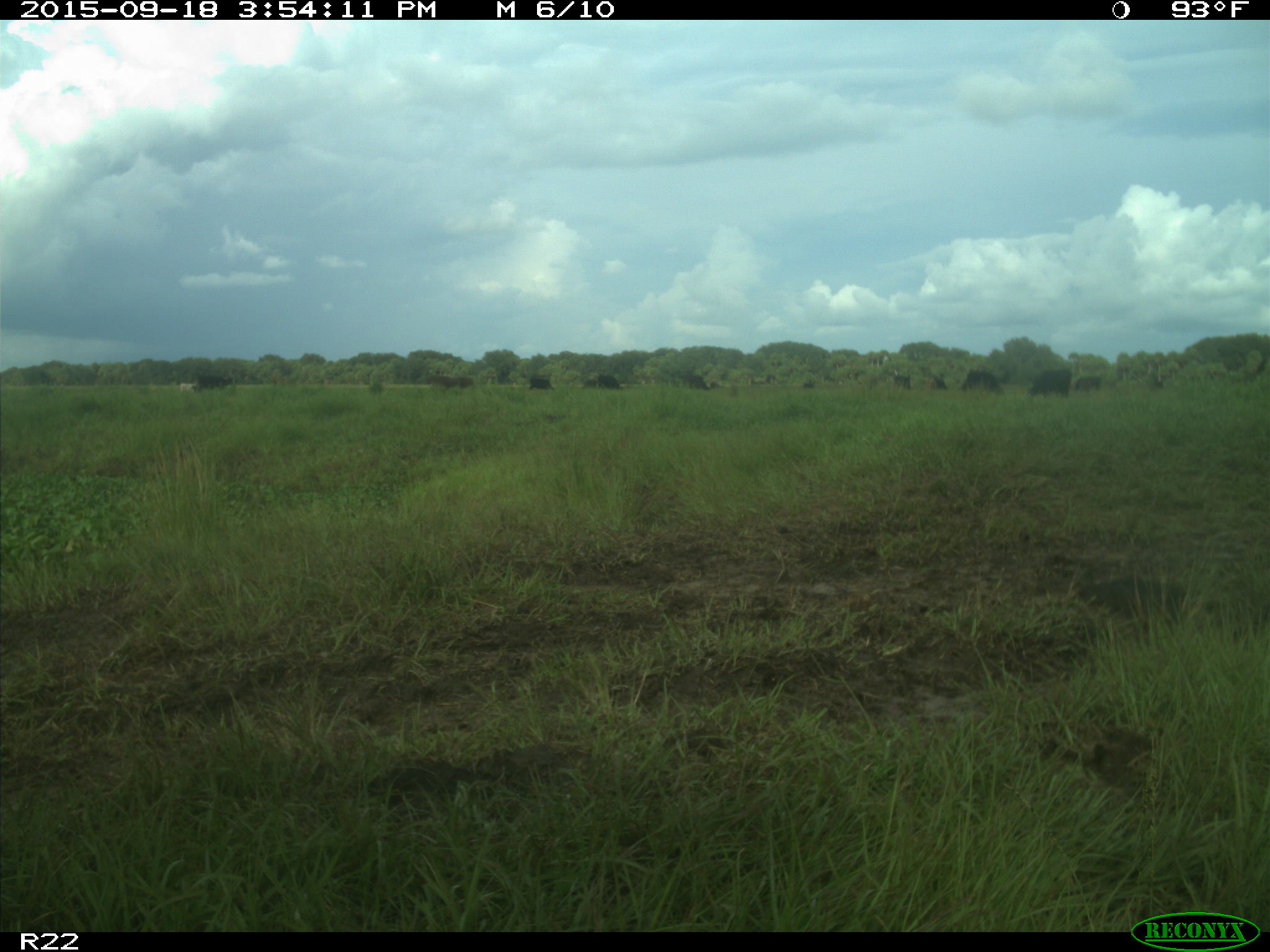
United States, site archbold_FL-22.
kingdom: Animalia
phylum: Chordata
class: Mammalia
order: Artiodactyla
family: Bovidae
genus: Bos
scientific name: Bos taurus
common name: domestic cow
Bos taurus (domestic cow).